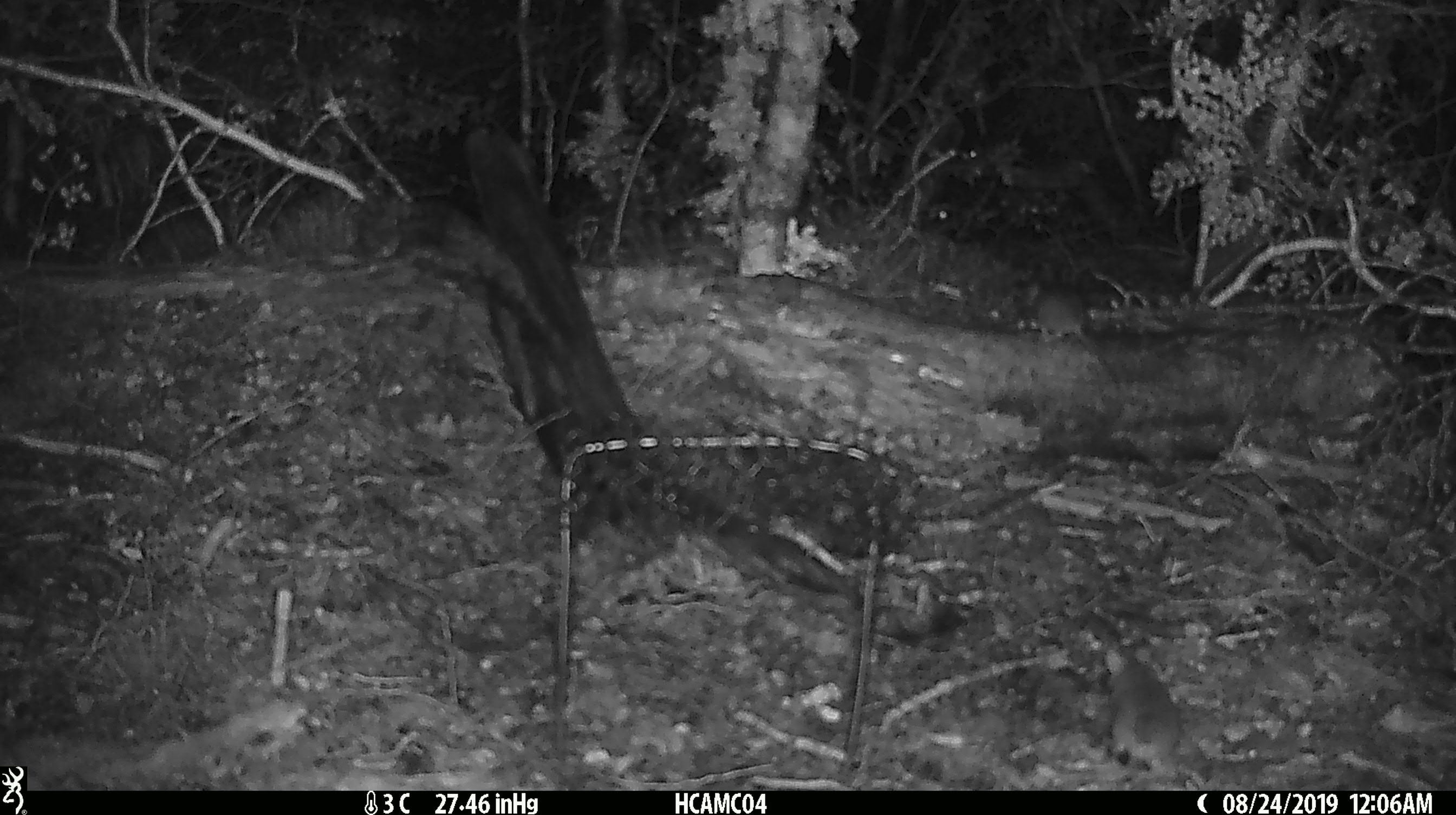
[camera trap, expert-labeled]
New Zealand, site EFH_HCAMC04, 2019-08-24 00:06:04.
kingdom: Animalia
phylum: Chordata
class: Mammalia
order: Rodentia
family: Muridae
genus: Mus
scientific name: Mus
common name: mouse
Mouse (Mus).